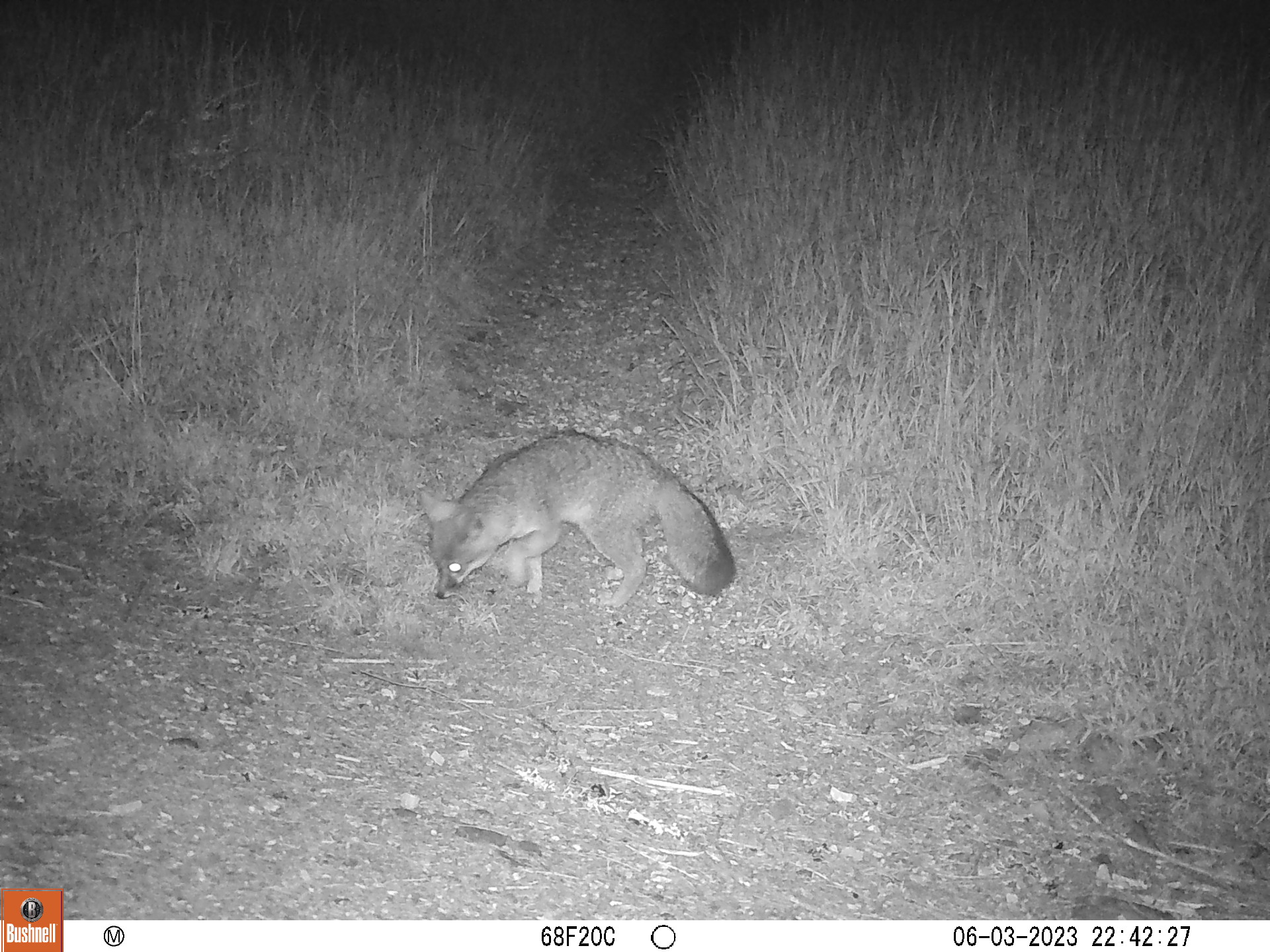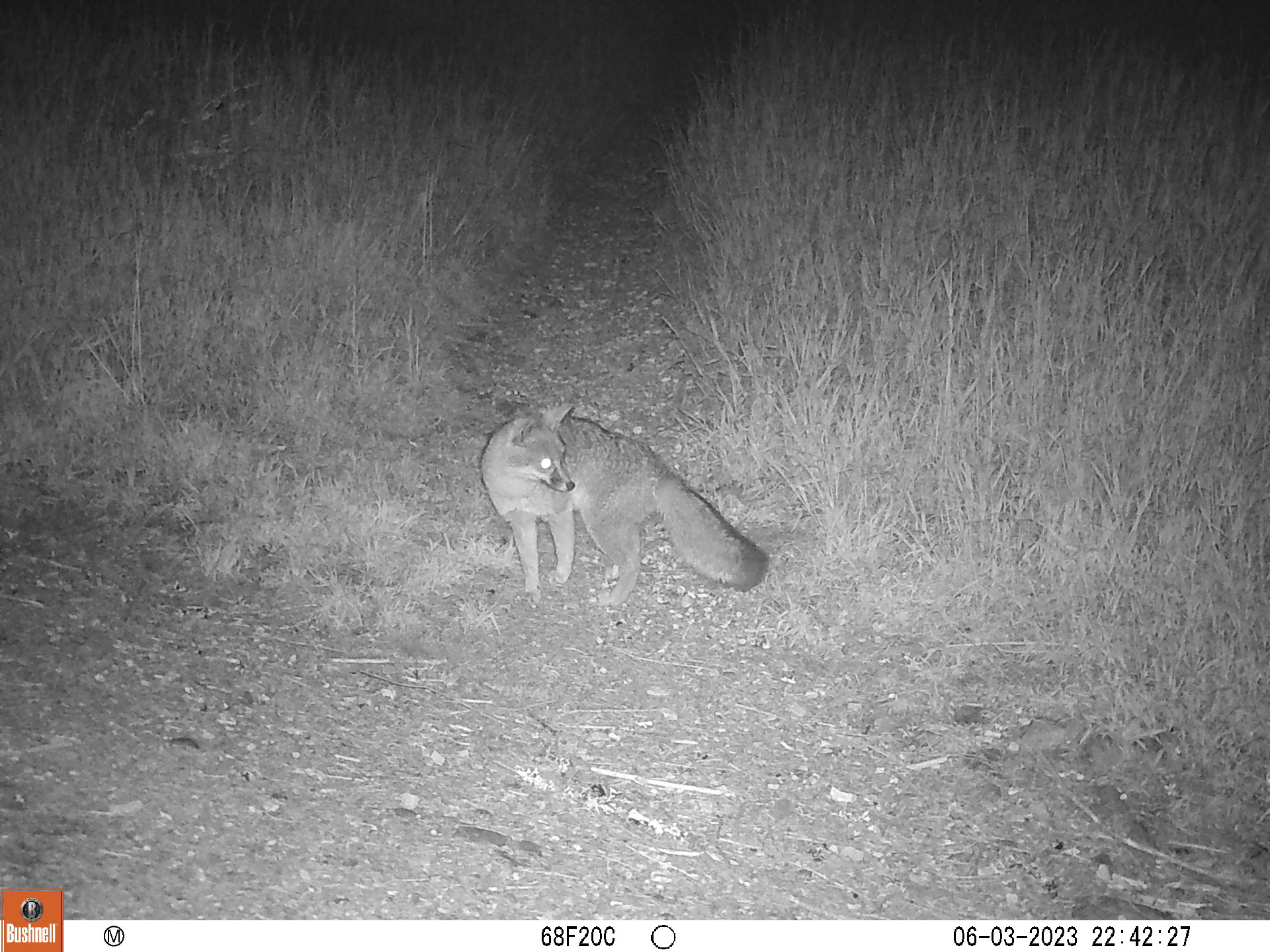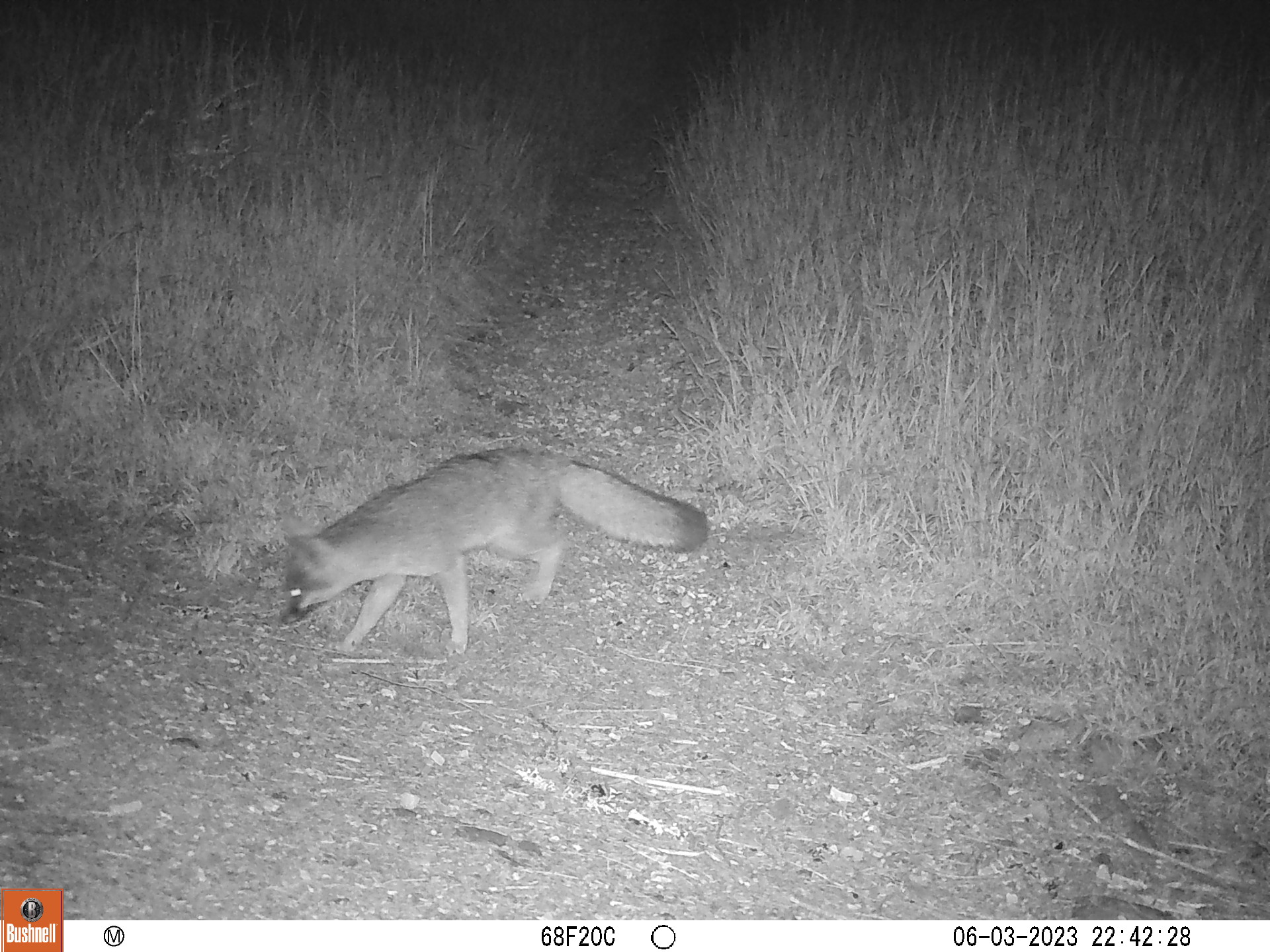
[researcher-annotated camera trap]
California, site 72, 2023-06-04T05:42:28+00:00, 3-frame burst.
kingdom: Animalia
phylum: Chordata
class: Mammalia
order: Carnivora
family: Canidae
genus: Urocyon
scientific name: Urocyon cinereoargenteus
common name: gray fox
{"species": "gray fox (Urocyon cinereoargenteus)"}